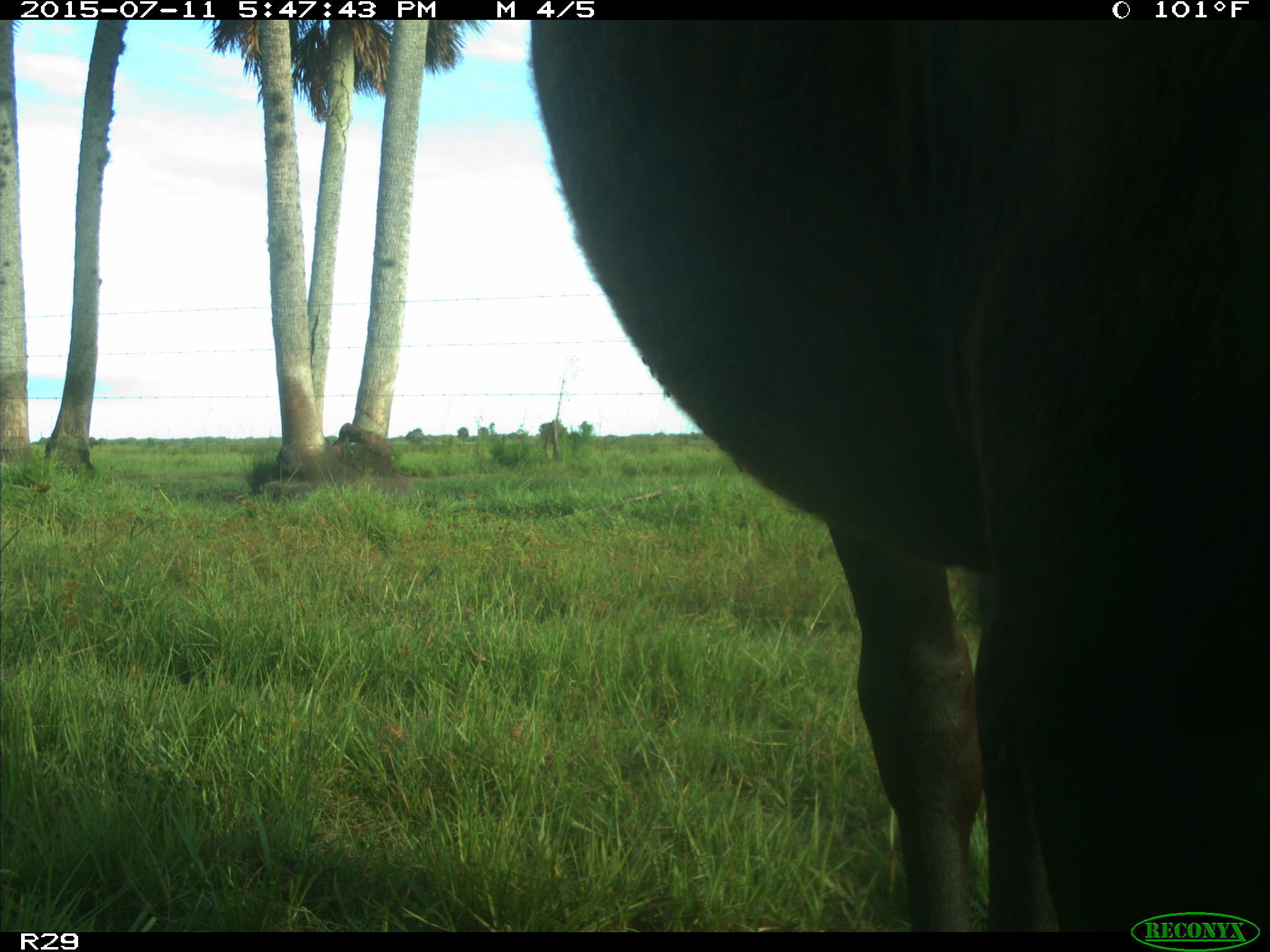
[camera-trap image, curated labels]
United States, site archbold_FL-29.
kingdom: Animalia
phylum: Chordata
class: Mammalia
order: Artiodactyla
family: Bovidae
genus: Bos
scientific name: Bos taurus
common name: domestic cow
Bos taurus (domestic cow).